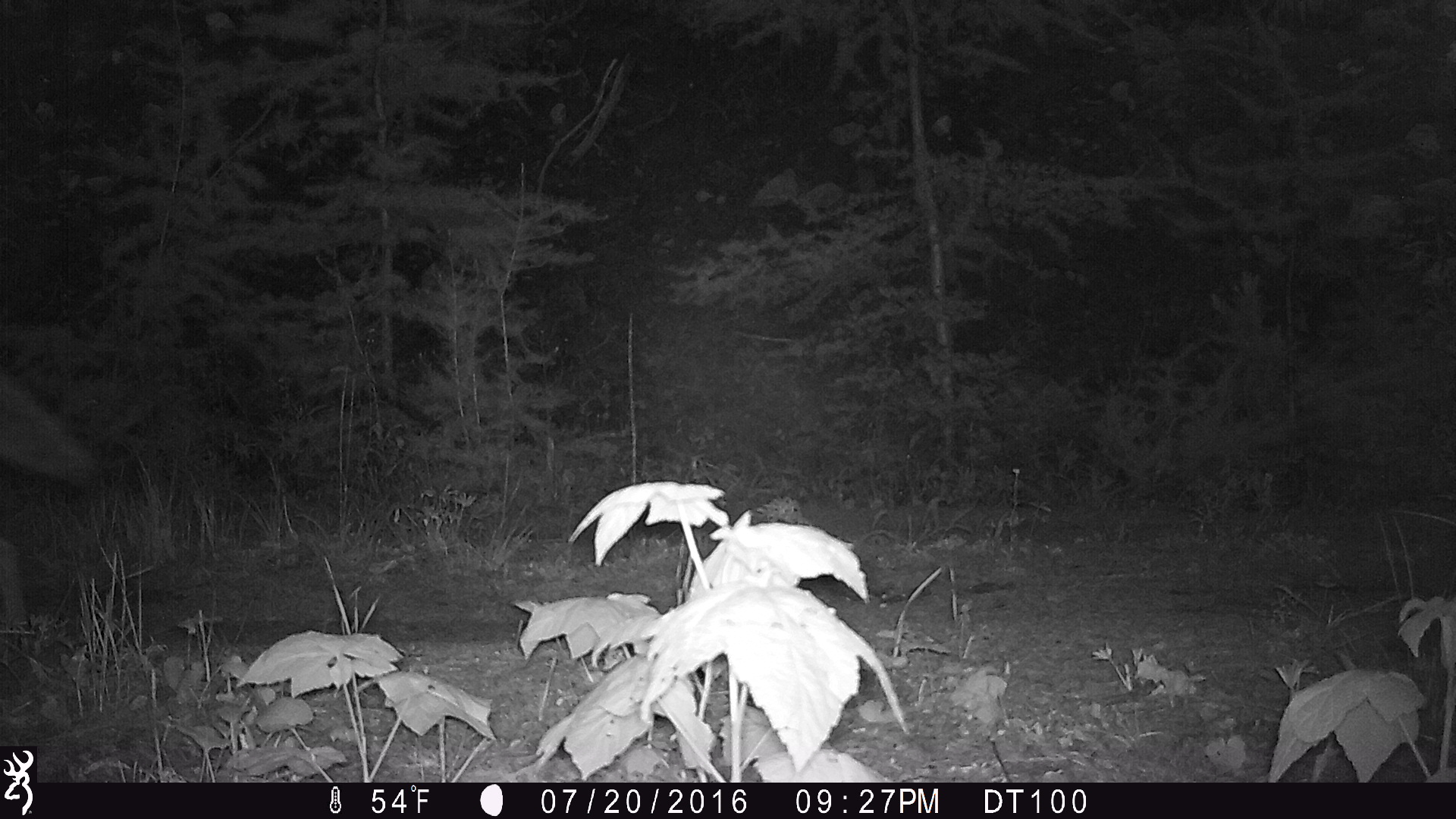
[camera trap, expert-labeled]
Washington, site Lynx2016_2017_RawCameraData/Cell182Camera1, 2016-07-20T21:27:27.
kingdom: Animalia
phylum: Chordata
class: Mammalia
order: Carnivora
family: Canidae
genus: Canis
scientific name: Canis latrans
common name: coyote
Canis latrans (coyote). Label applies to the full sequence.